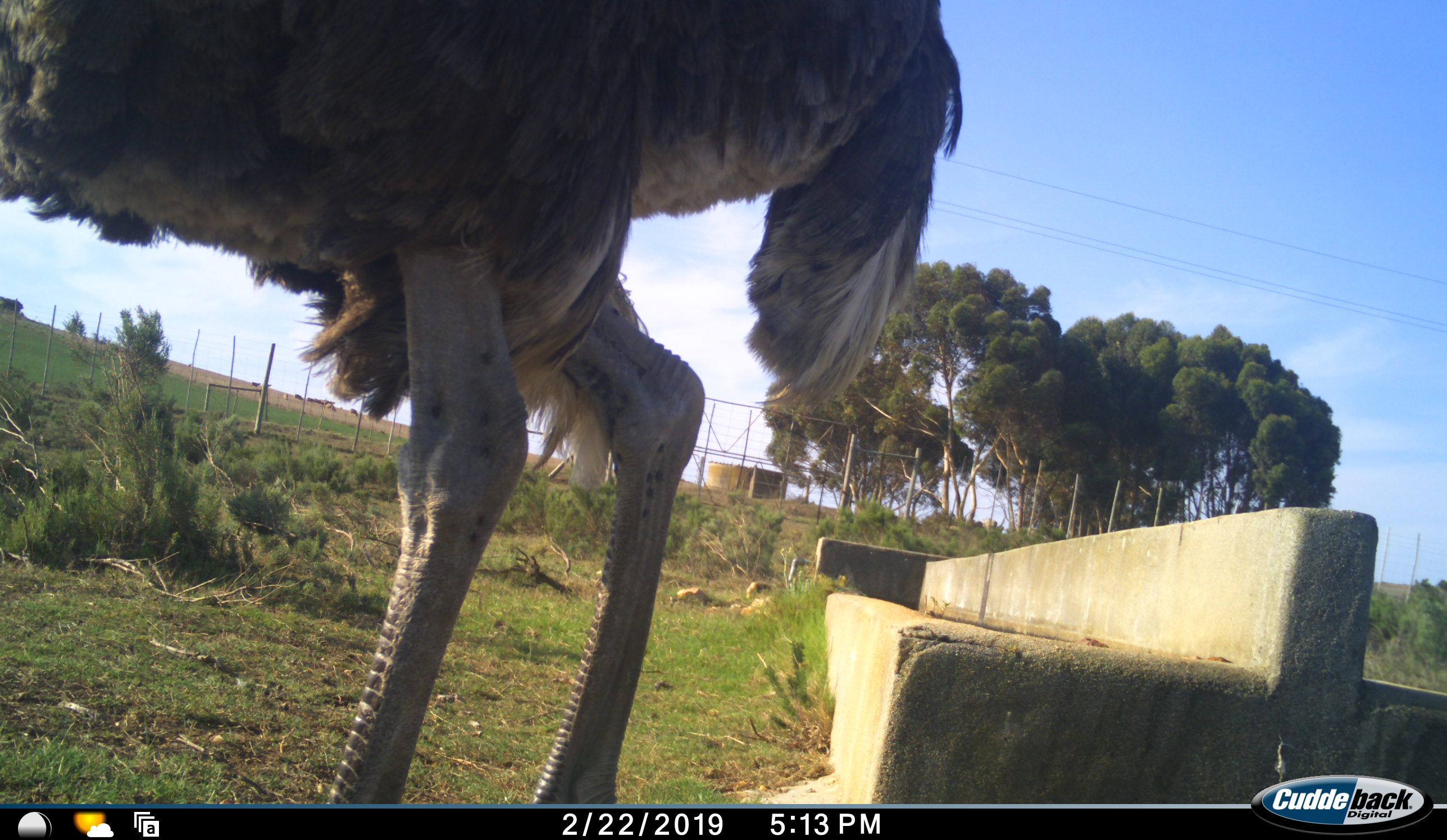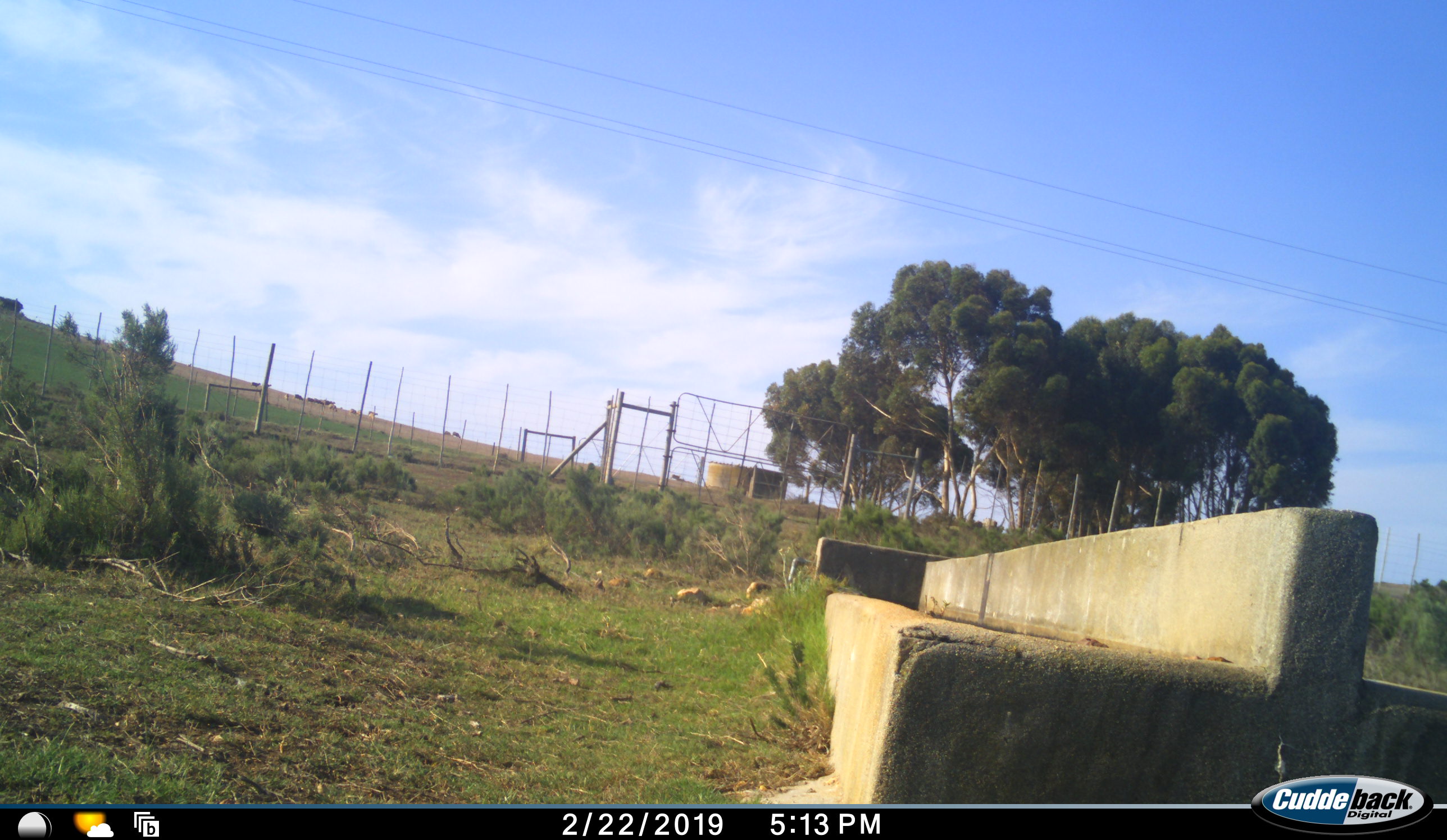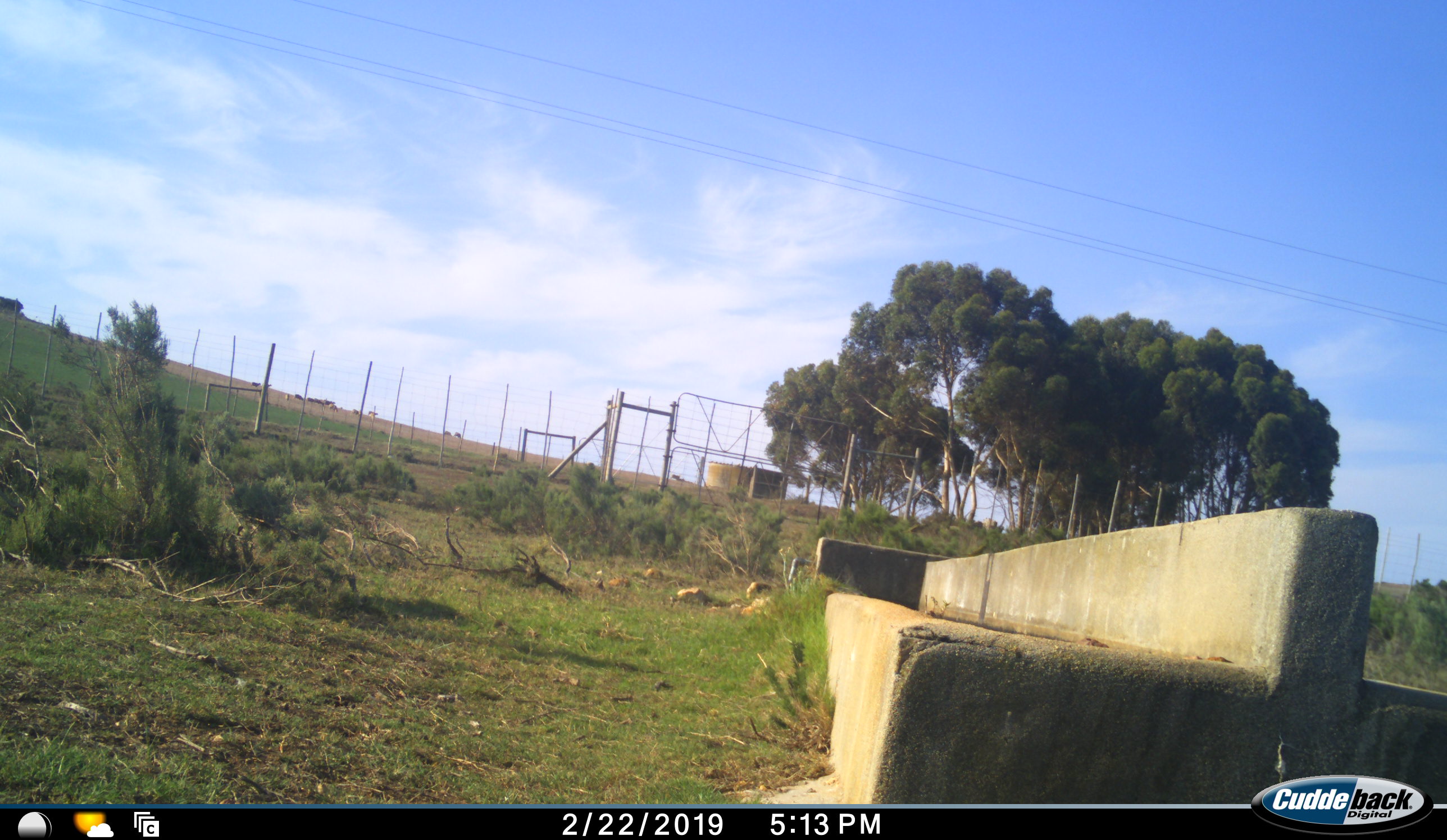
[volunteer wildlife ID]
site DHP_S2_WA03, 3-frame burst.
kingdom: Animalia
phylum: Chordata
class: Aves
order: Struthioniformes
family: Struthionidae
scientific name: Struthionidae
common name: ostrich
Ostrich (Struthionidae), count 1. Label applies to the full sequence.